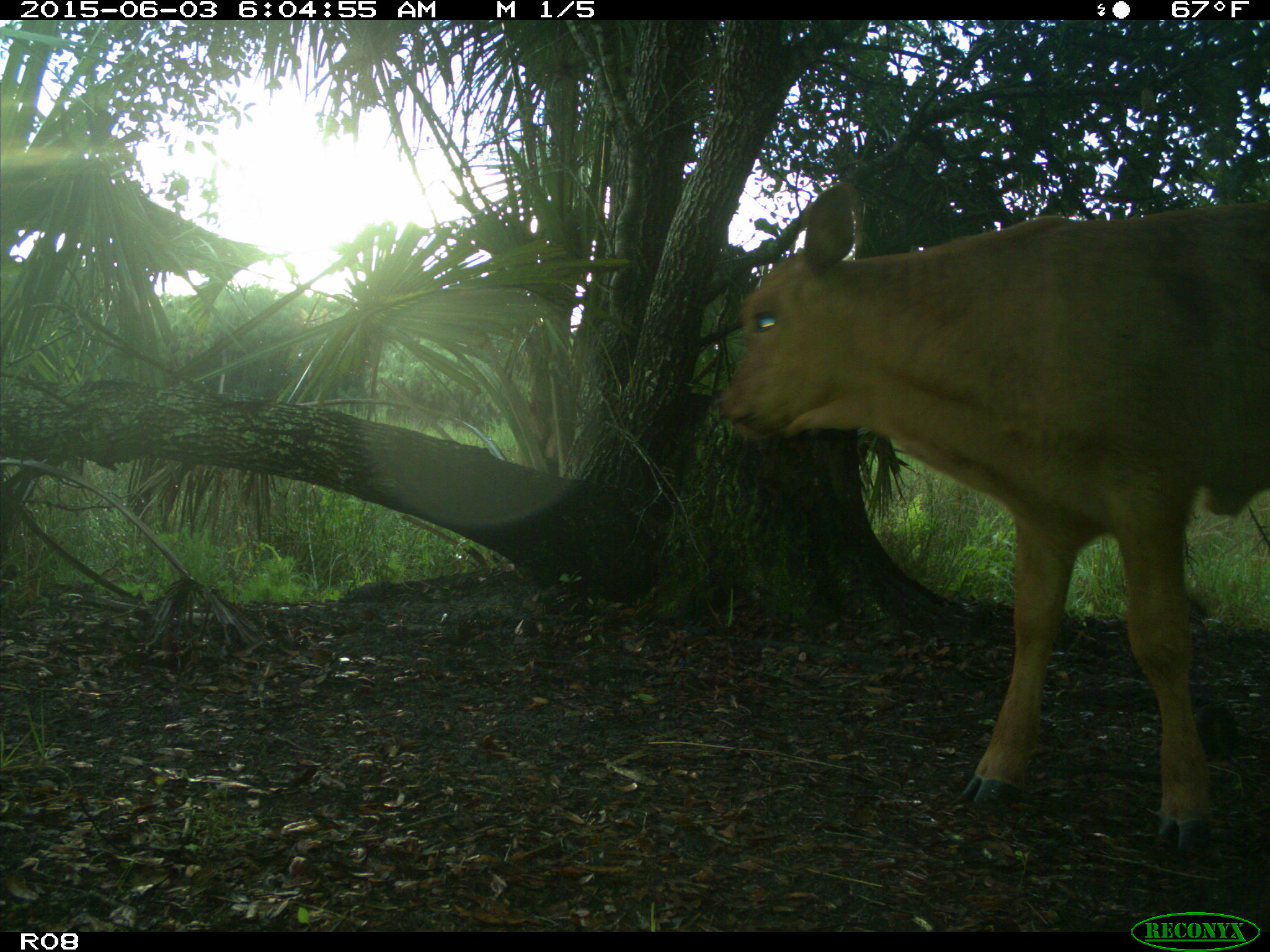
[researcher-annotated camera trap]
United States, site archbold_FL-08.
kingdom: Animalia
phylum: Chordata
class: Mammalia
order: Artiodactyla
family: Bovidae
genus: Bos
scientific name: Bos taurus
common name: domestic cow